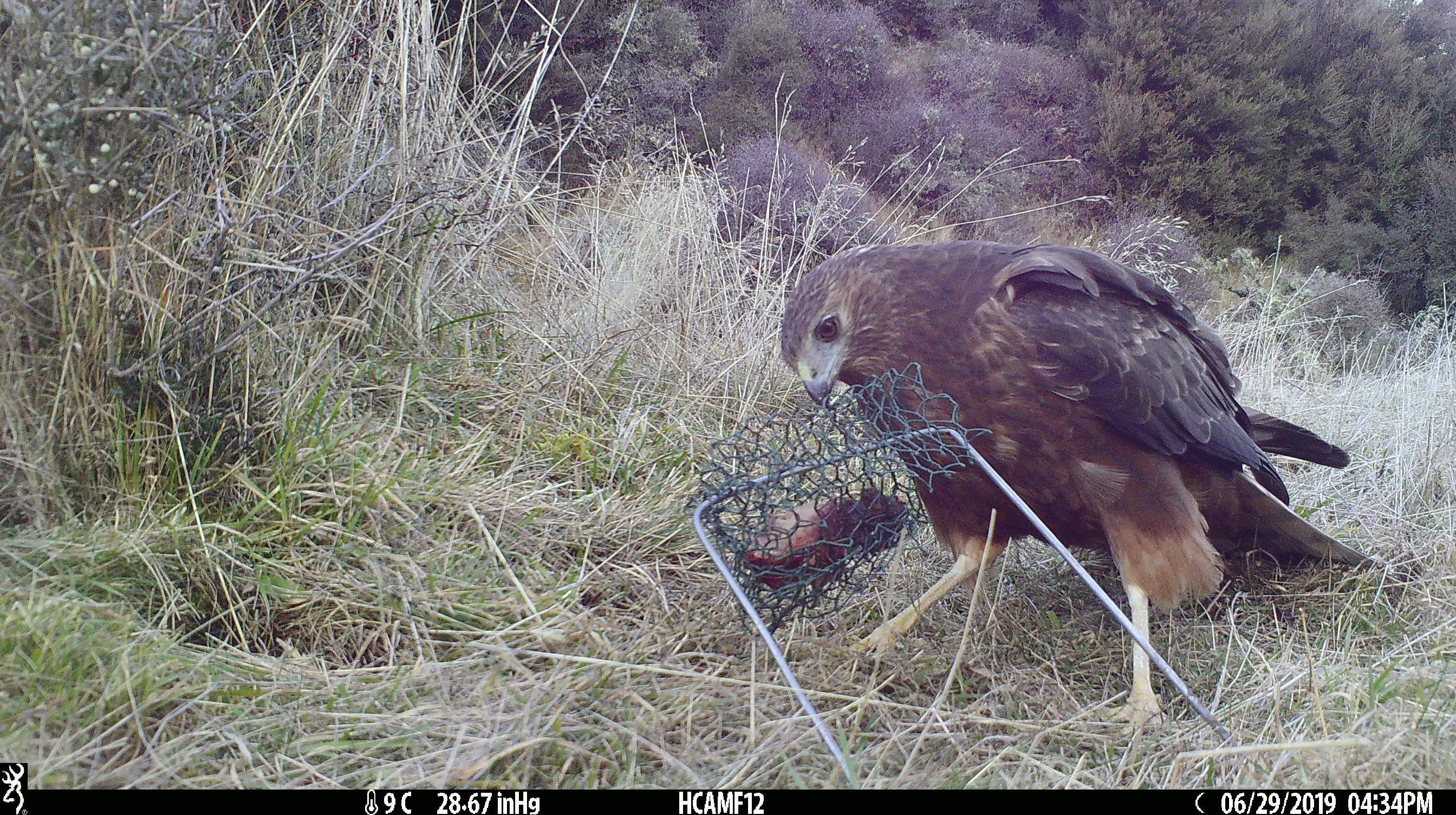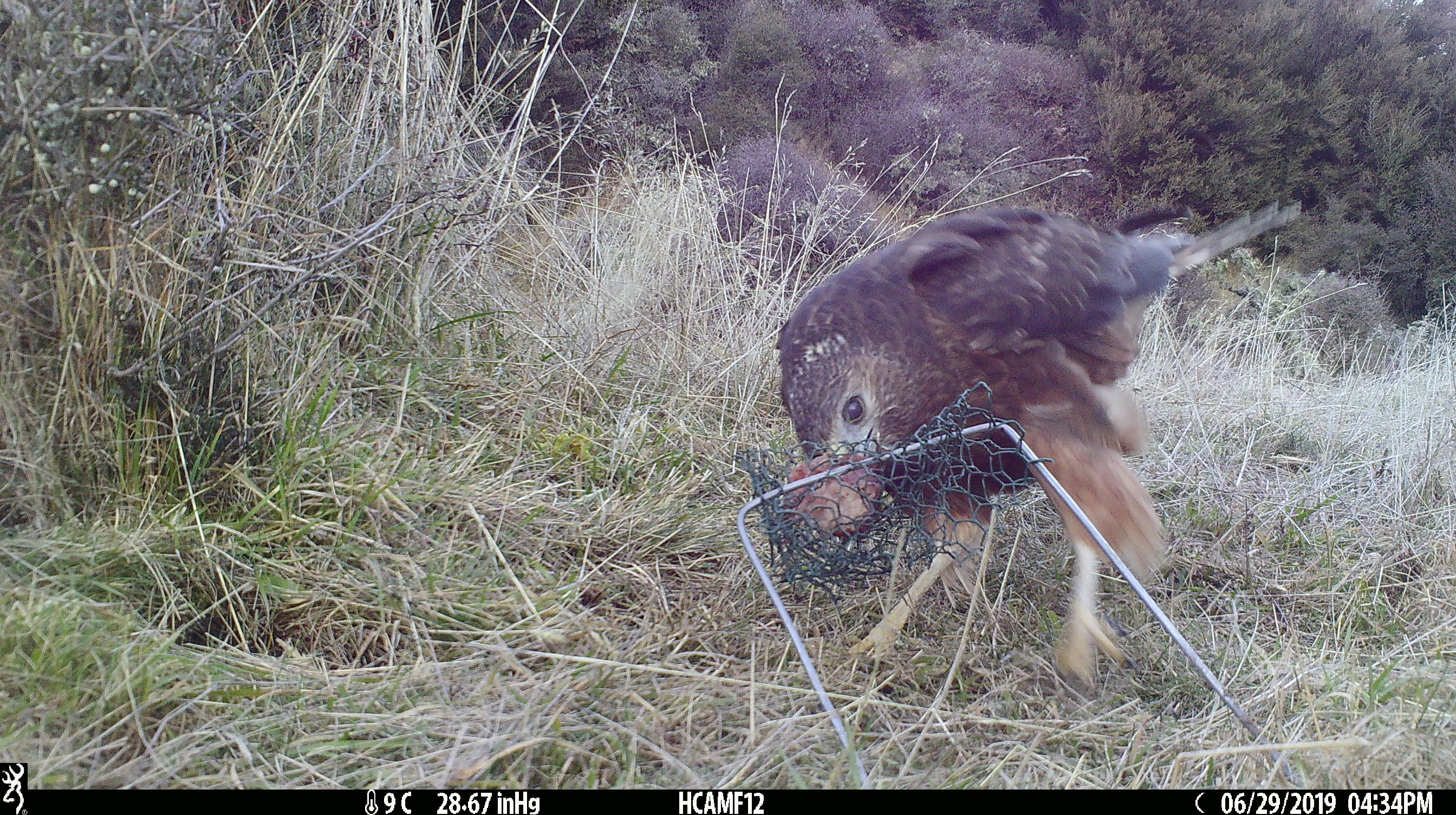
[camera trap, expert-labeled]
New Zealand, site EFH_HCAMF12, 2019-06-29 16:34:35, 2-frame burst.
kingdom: Animalia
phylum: Chordata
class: Aves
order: Accipitriformes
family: Accipitridae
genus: Circus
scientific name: Circus approximans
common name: swamp harrier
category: harrier